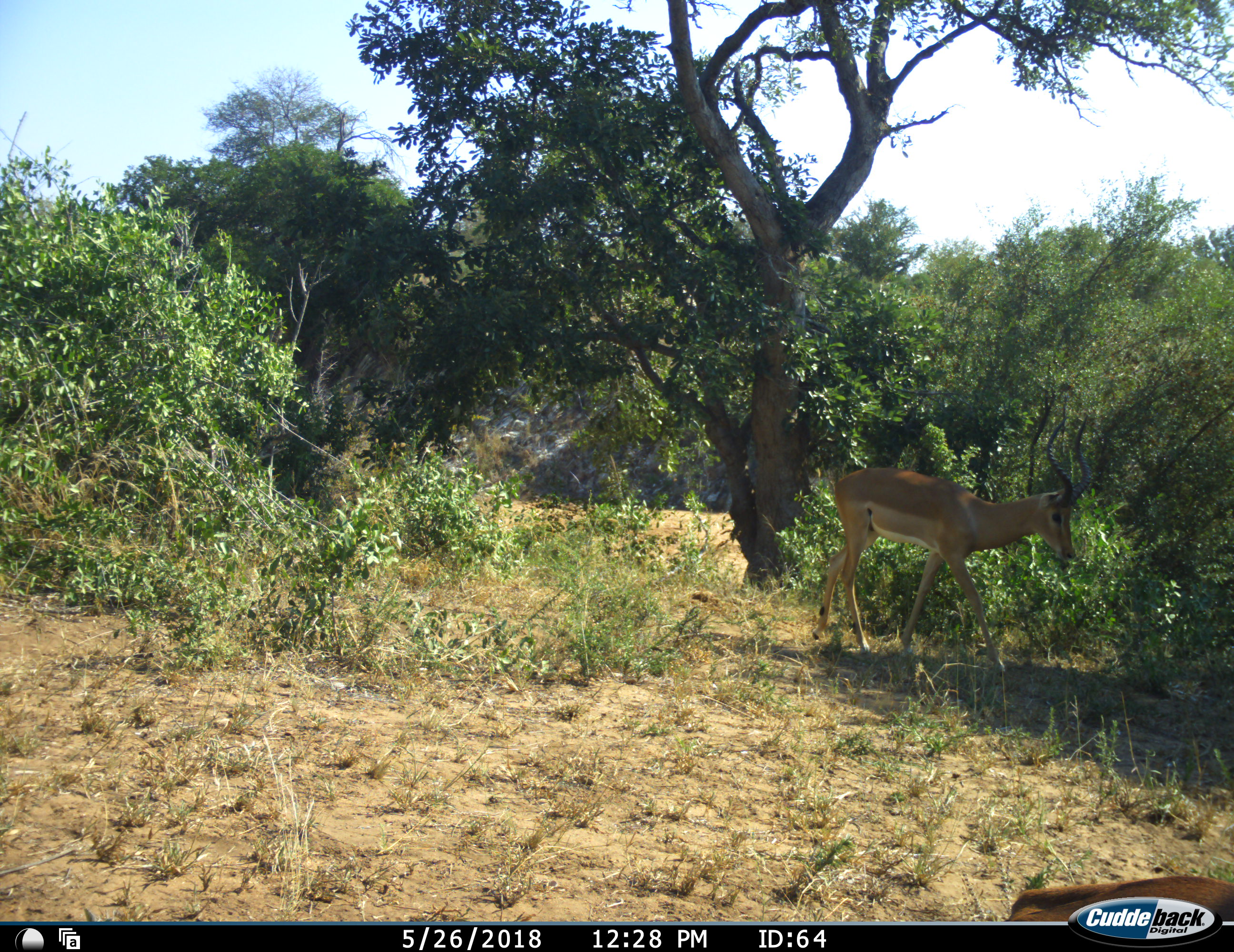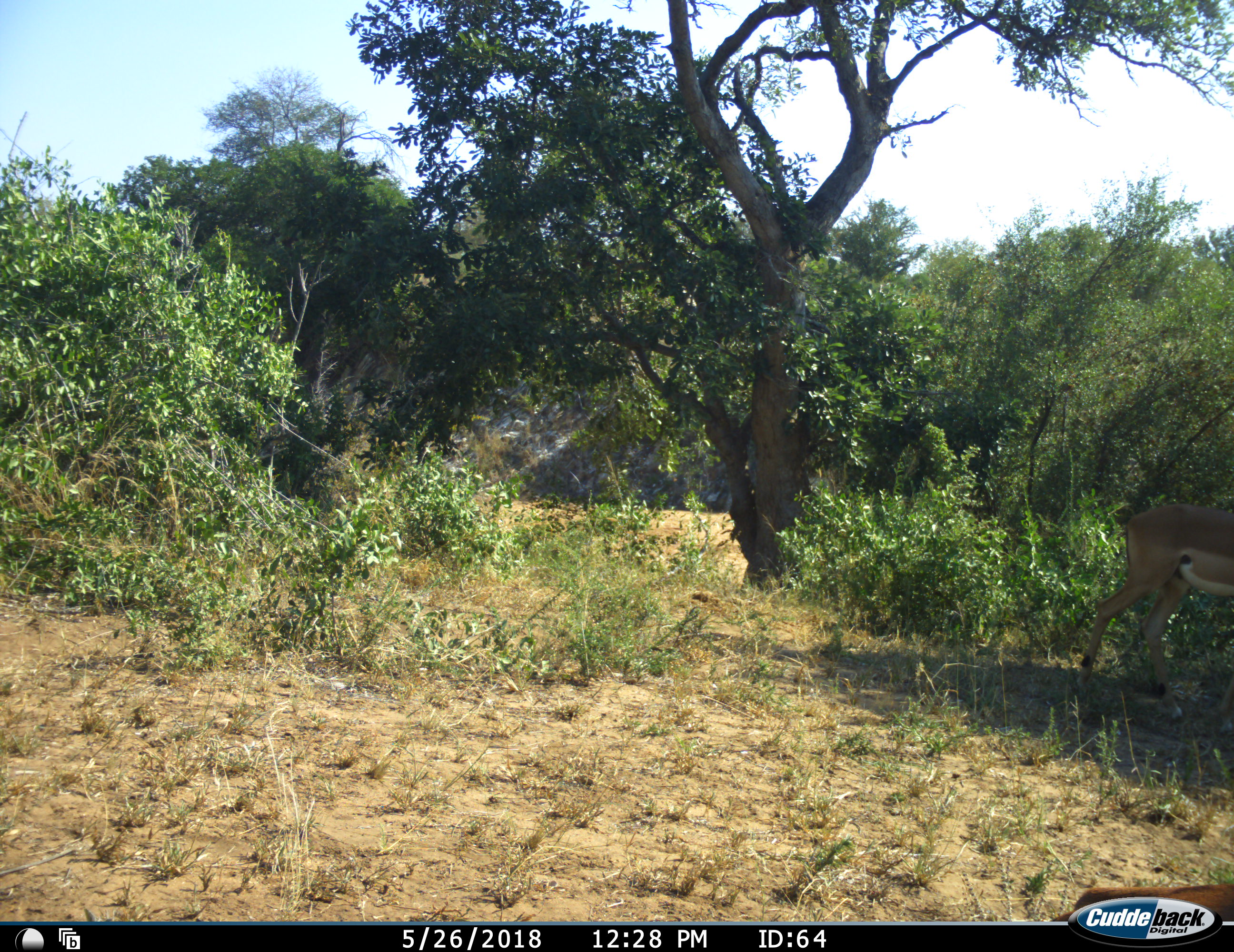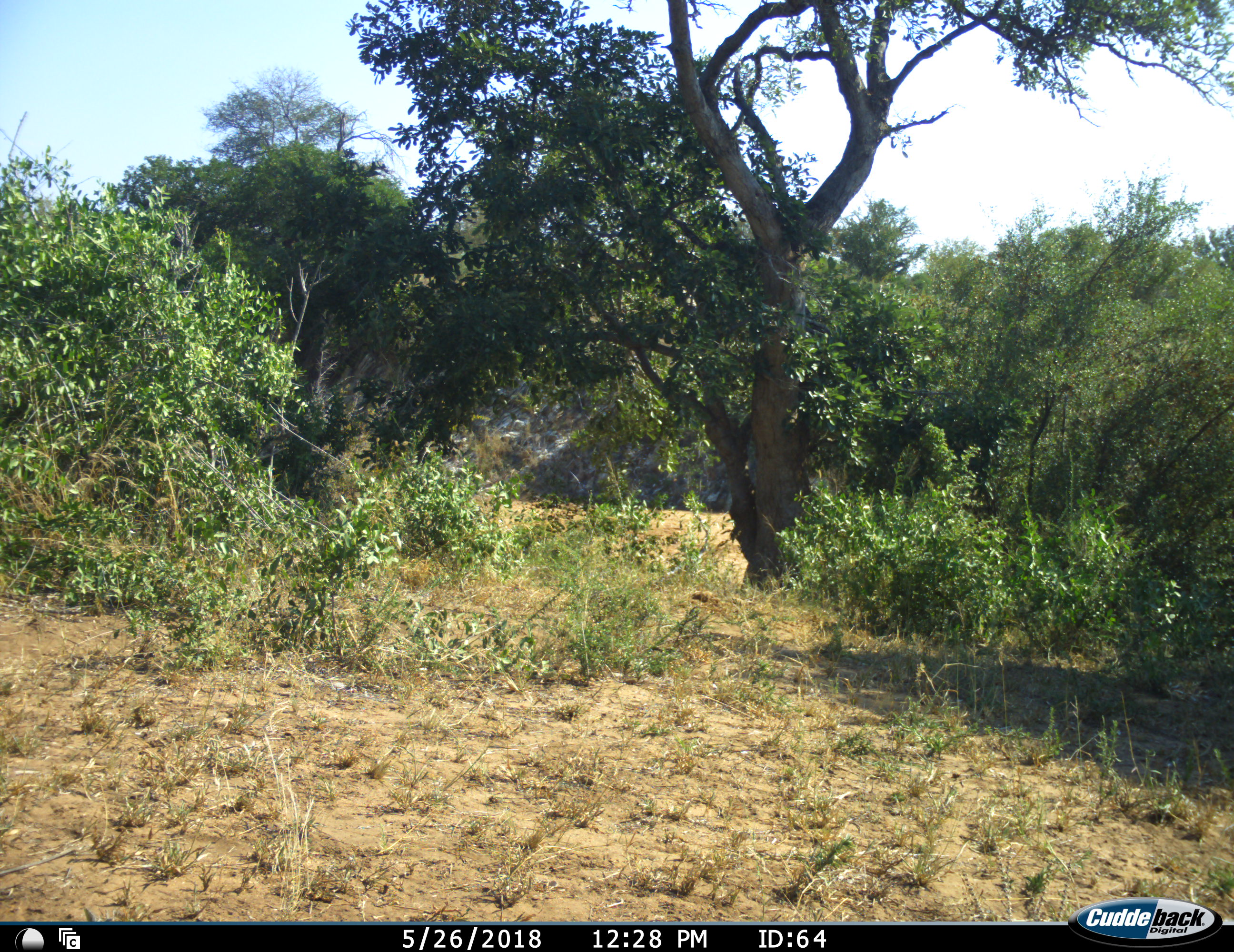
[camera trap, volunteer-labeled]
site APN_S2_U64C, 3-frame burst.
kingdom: Animalia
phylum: Chordata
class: Mammalia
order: Artiodactyla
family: Bovidae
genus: Aepyceros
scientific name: Aepyceros melampus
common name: impala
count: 2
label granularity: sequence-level